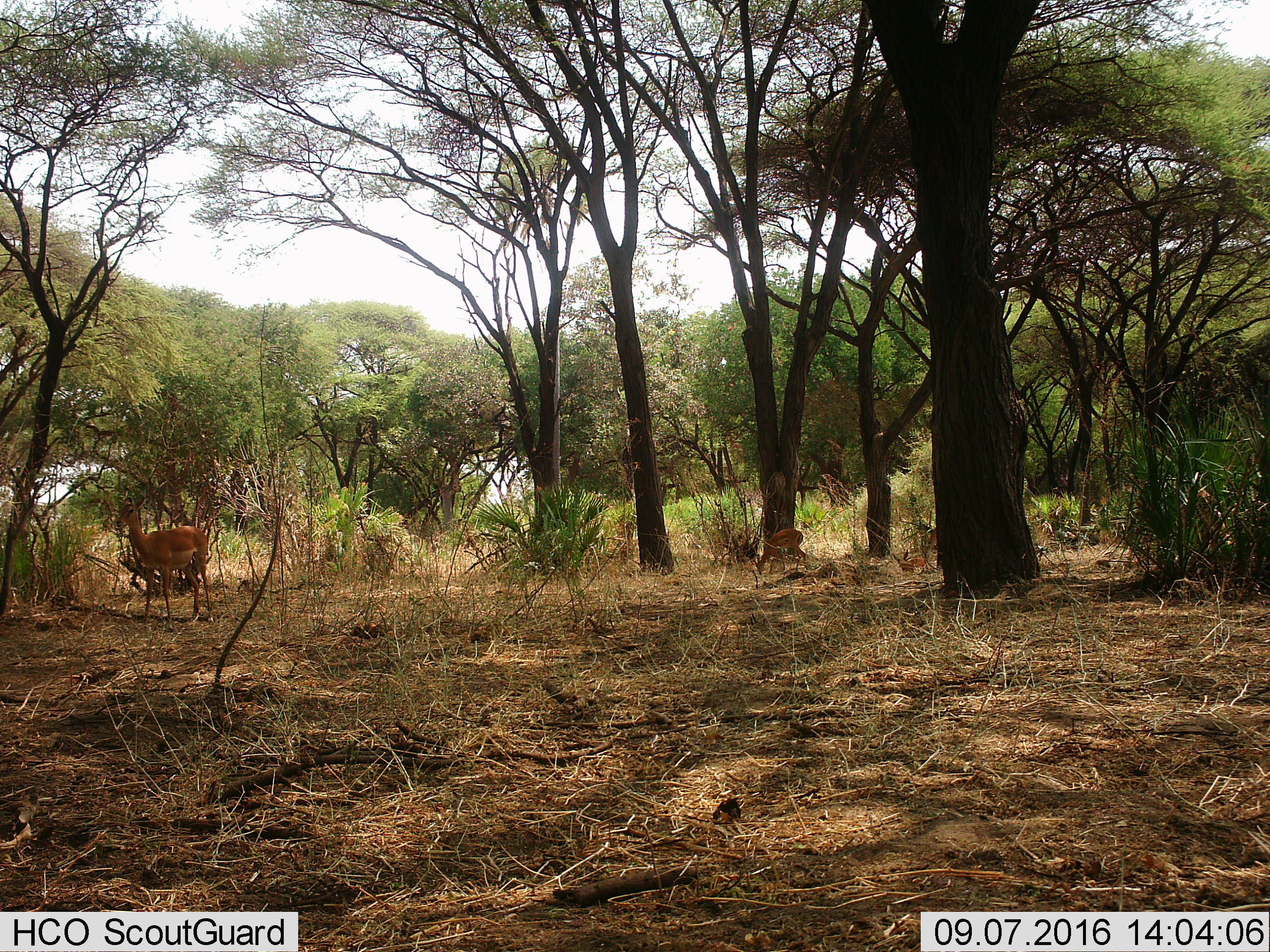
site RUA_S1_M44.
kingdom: Animalia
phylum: Chordata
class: Mammalia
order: Artiodactyla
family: Bovidae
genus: Aepyceros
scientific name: Aepyceros melampus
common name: impala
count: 3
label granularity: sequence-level